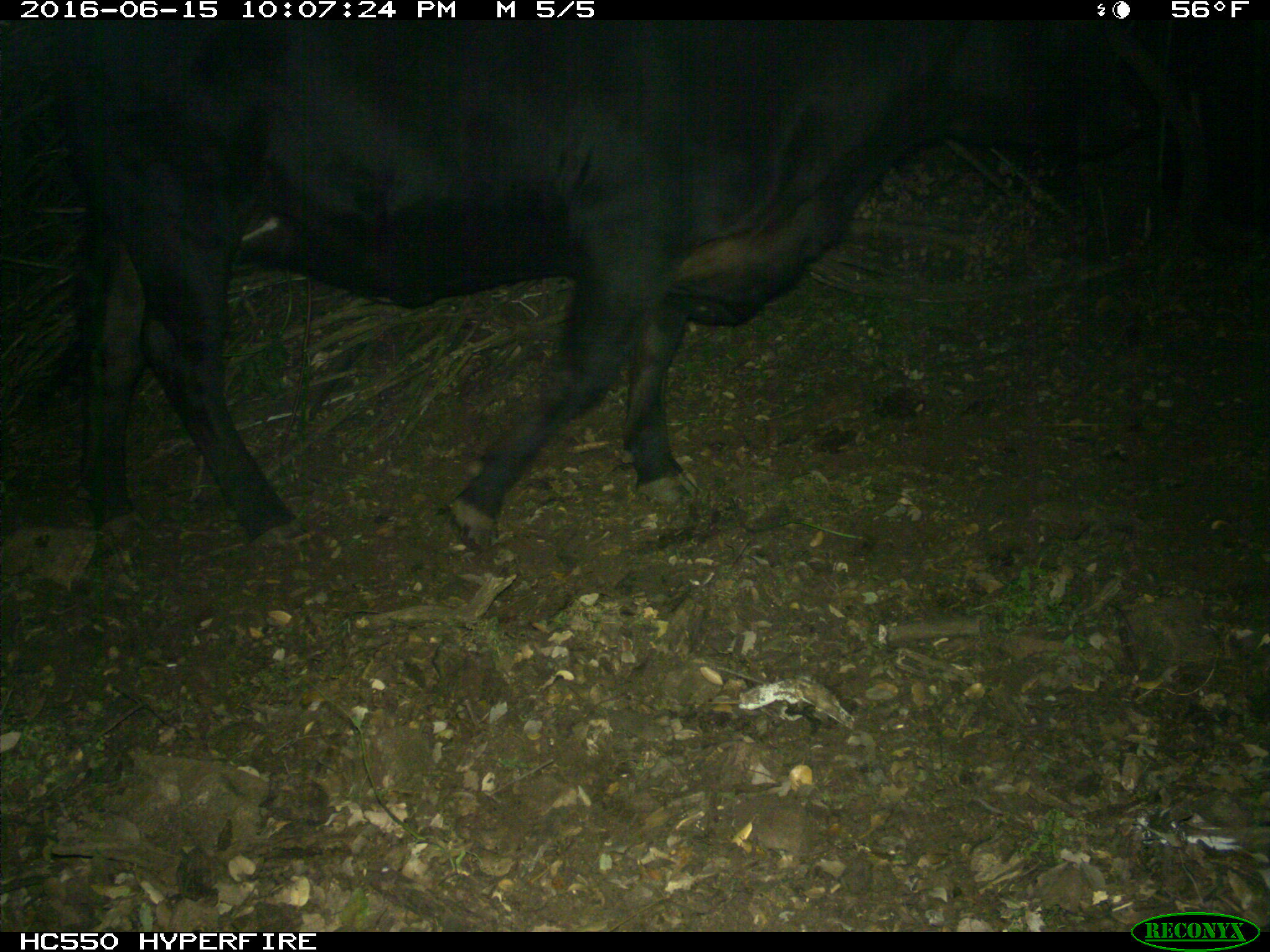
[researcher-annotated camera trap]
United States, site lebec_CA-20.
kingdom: Animalia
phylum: Chordata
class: Mammalia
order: Artiodactyla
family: Bovidae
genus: Bos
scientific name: Bos taurus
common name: domestic cow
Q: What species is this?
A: Bos taurus (domestic cow).